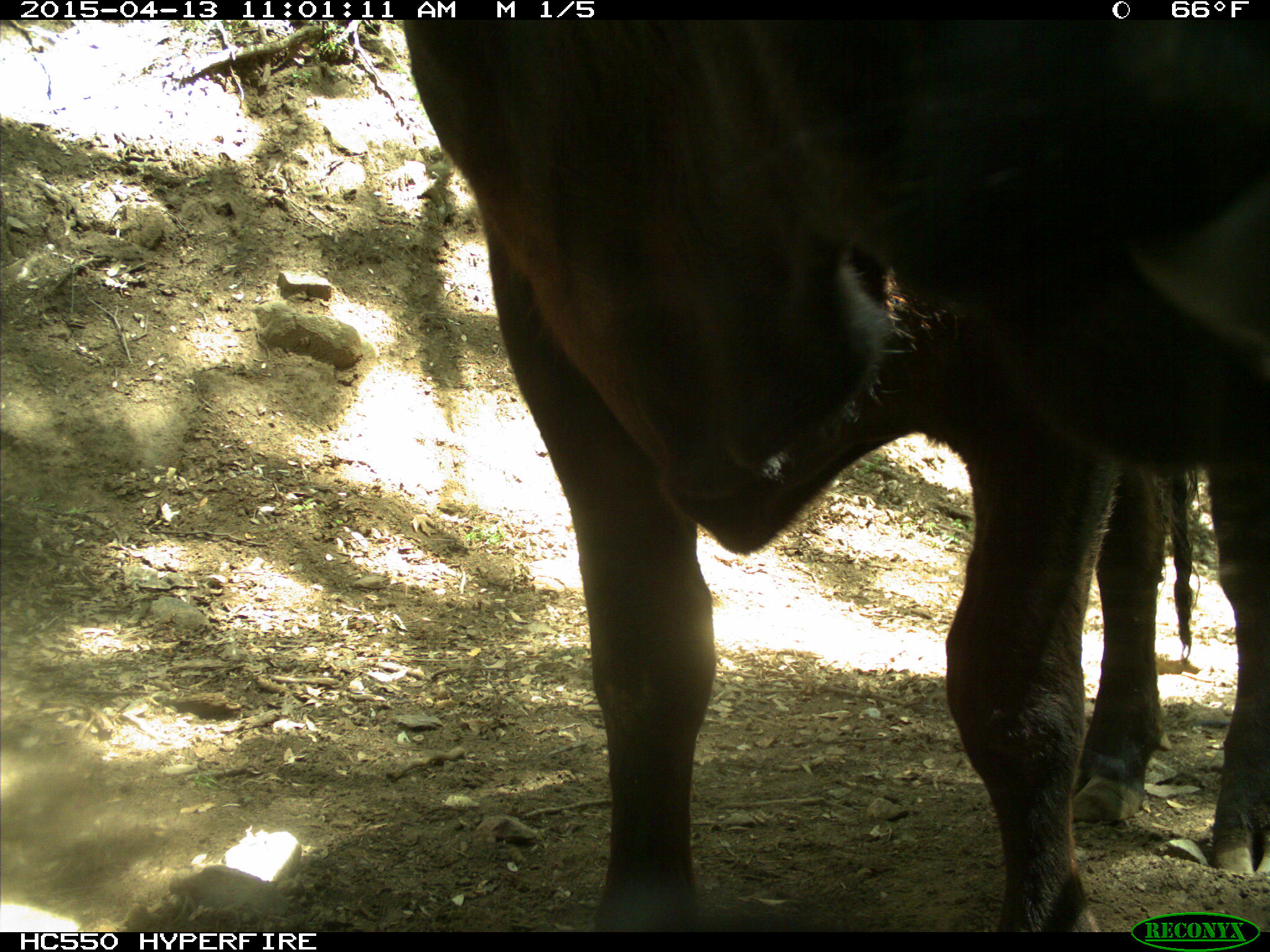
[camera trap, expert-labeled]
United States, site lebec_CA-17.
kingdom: Animalia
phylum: Chordata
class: Mammalia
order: Artiodactyla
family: Bovidae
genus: Bos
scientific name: Bos taurus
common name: domestic cow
Bos taurus (domestic cow).